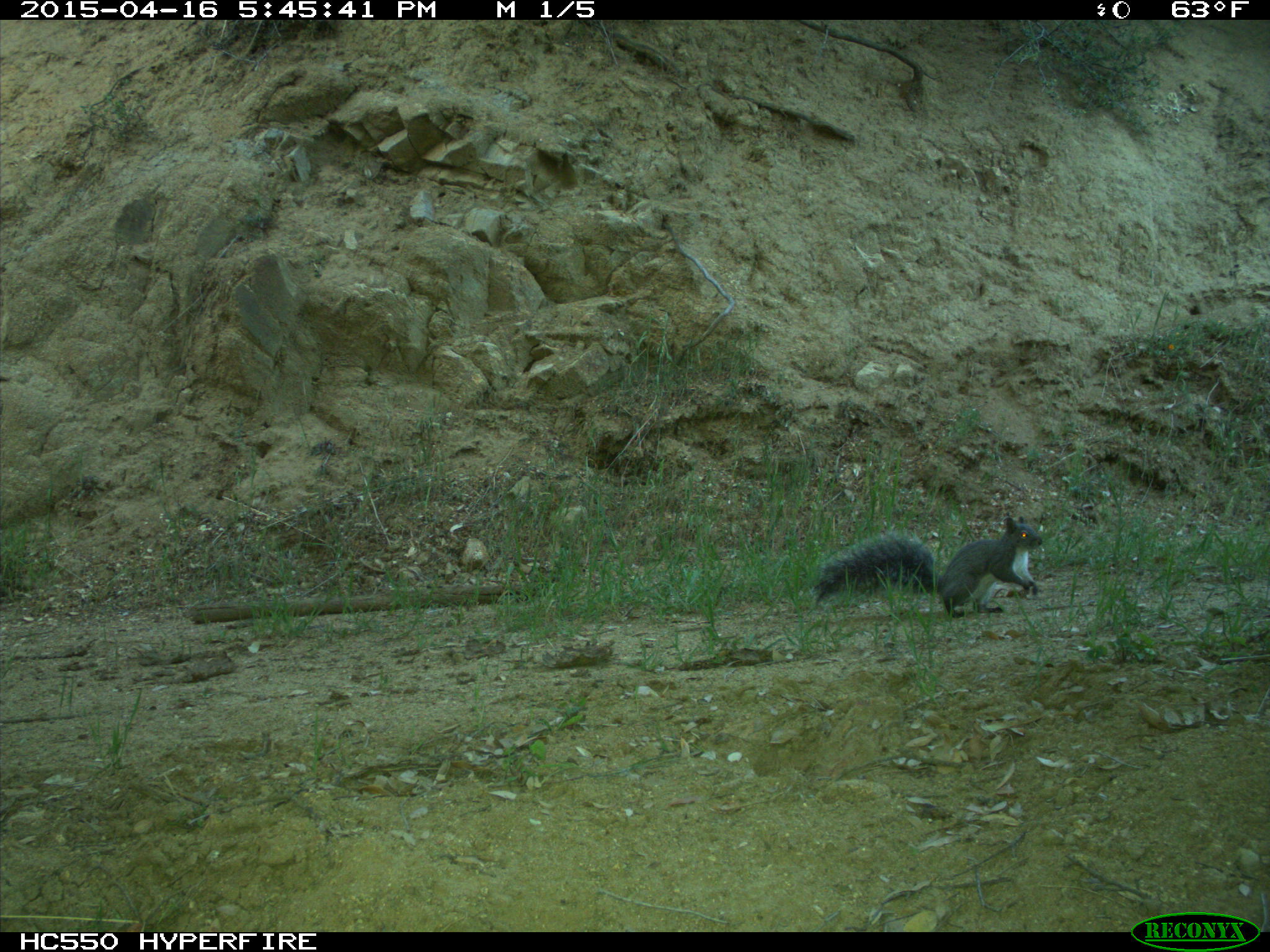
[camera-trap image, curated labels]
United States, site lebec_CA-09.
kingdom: Animalia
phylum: Chordata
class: Mammalia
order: Rodentia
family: Sciuridae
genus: Sciurus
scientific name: Sciurus carolinensis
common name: eastern gray squirrel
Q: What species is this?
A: Sciurus carolinensis (eastern gray squirrel).